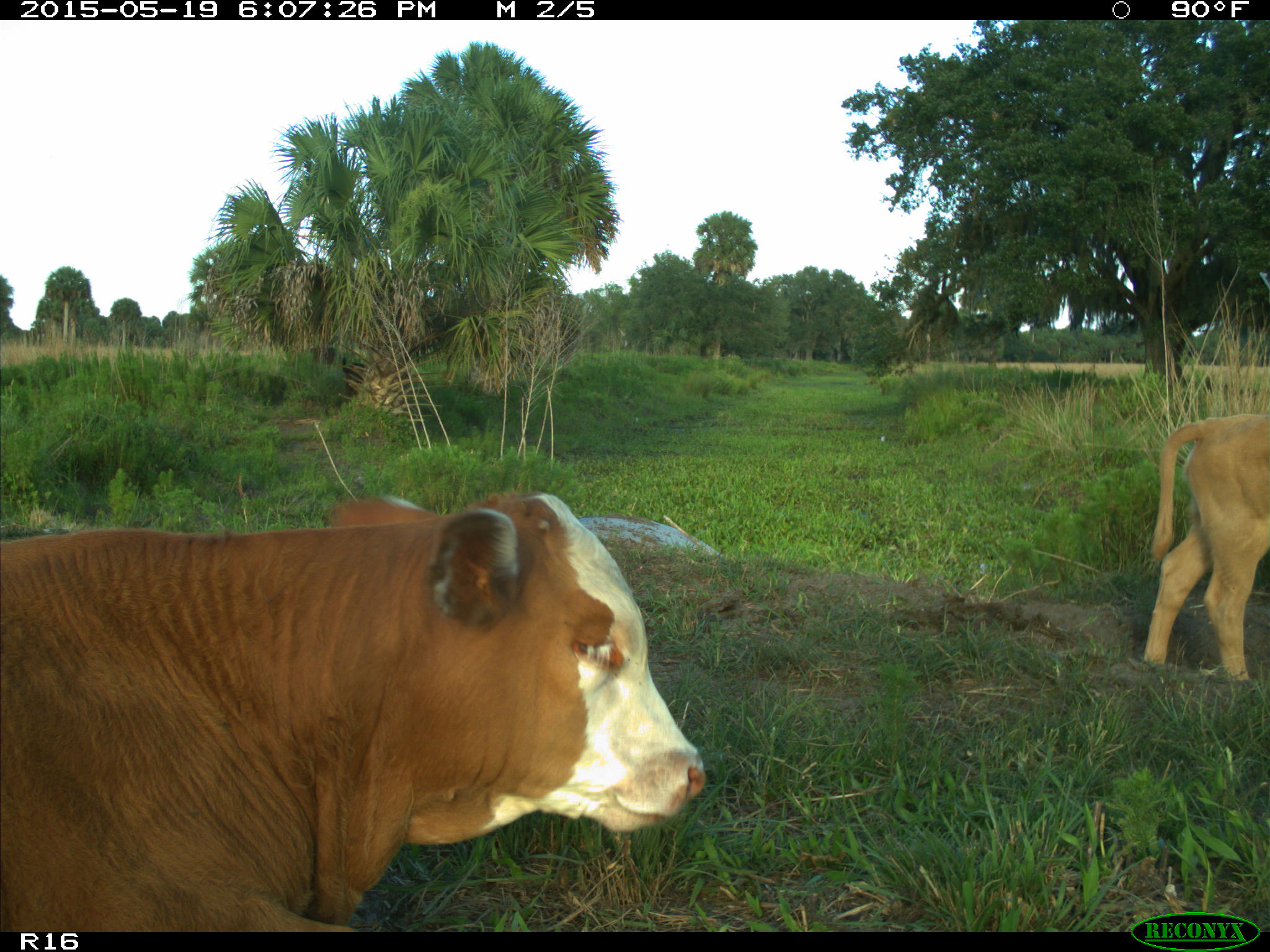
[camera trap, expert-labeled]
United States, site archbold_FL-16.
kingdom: Animalia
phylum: Chordata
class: Mammalia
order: Artiodactyla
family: Bovidae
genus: Bos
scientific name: Bos taurus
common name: domestic cow